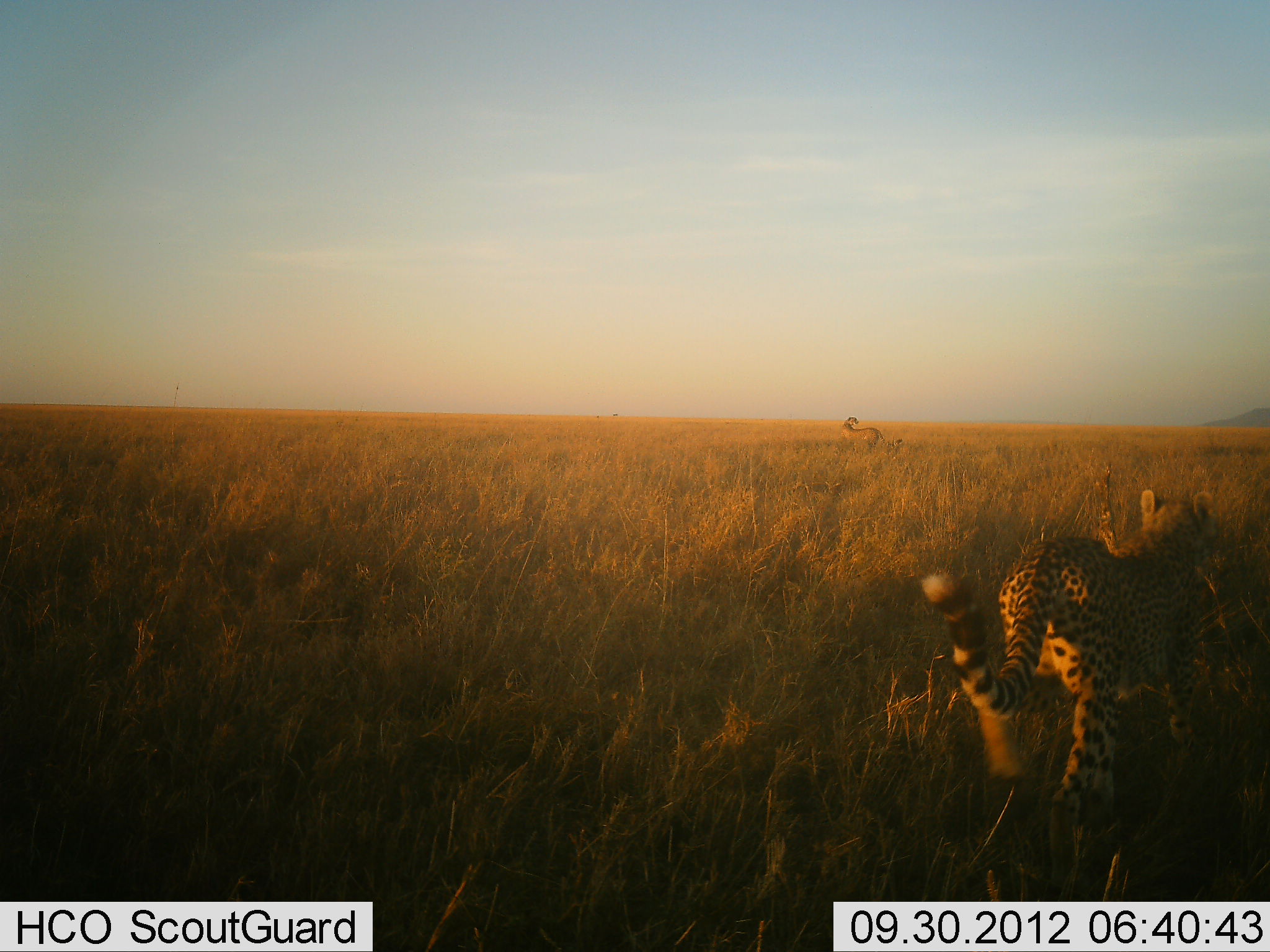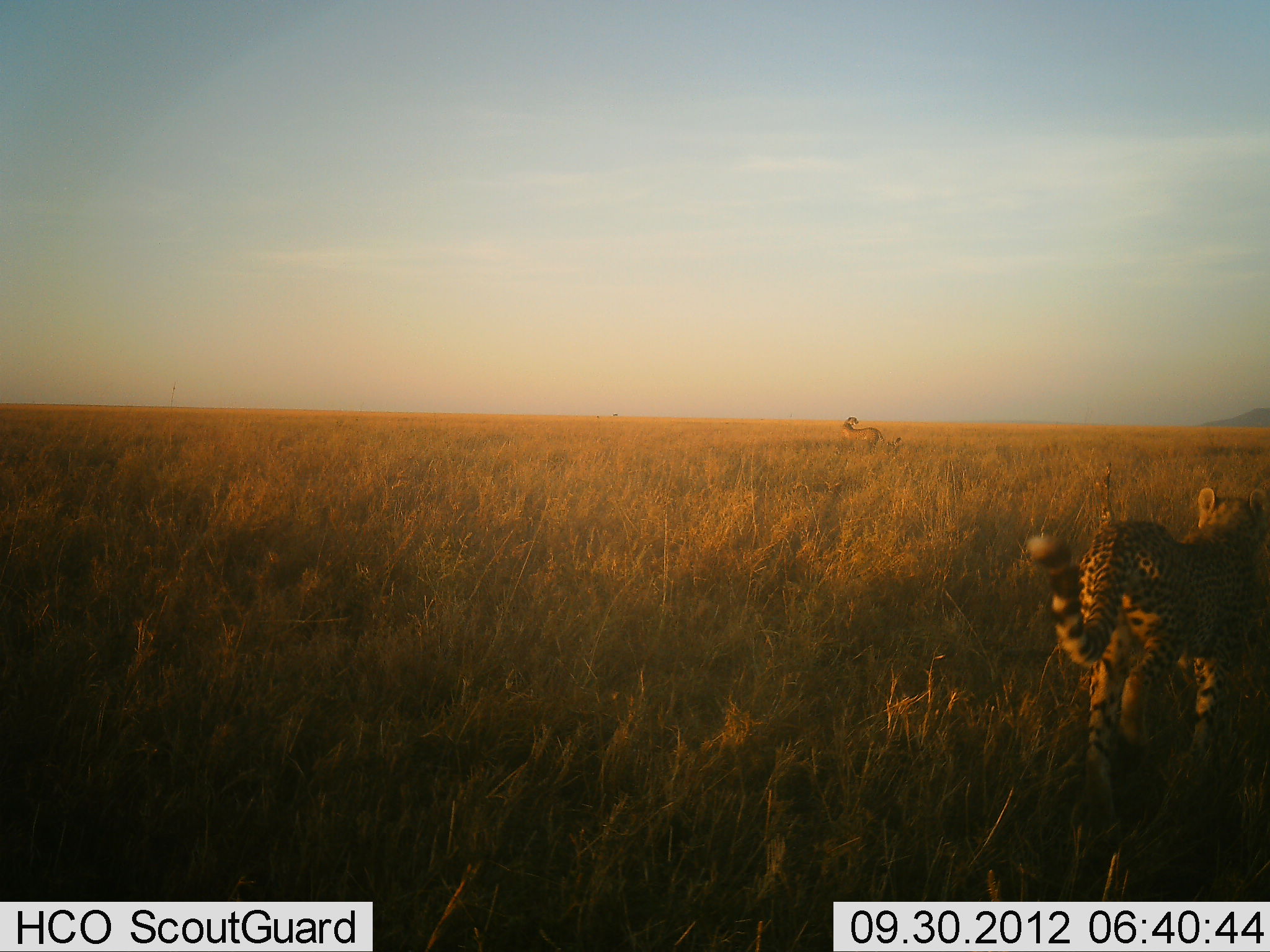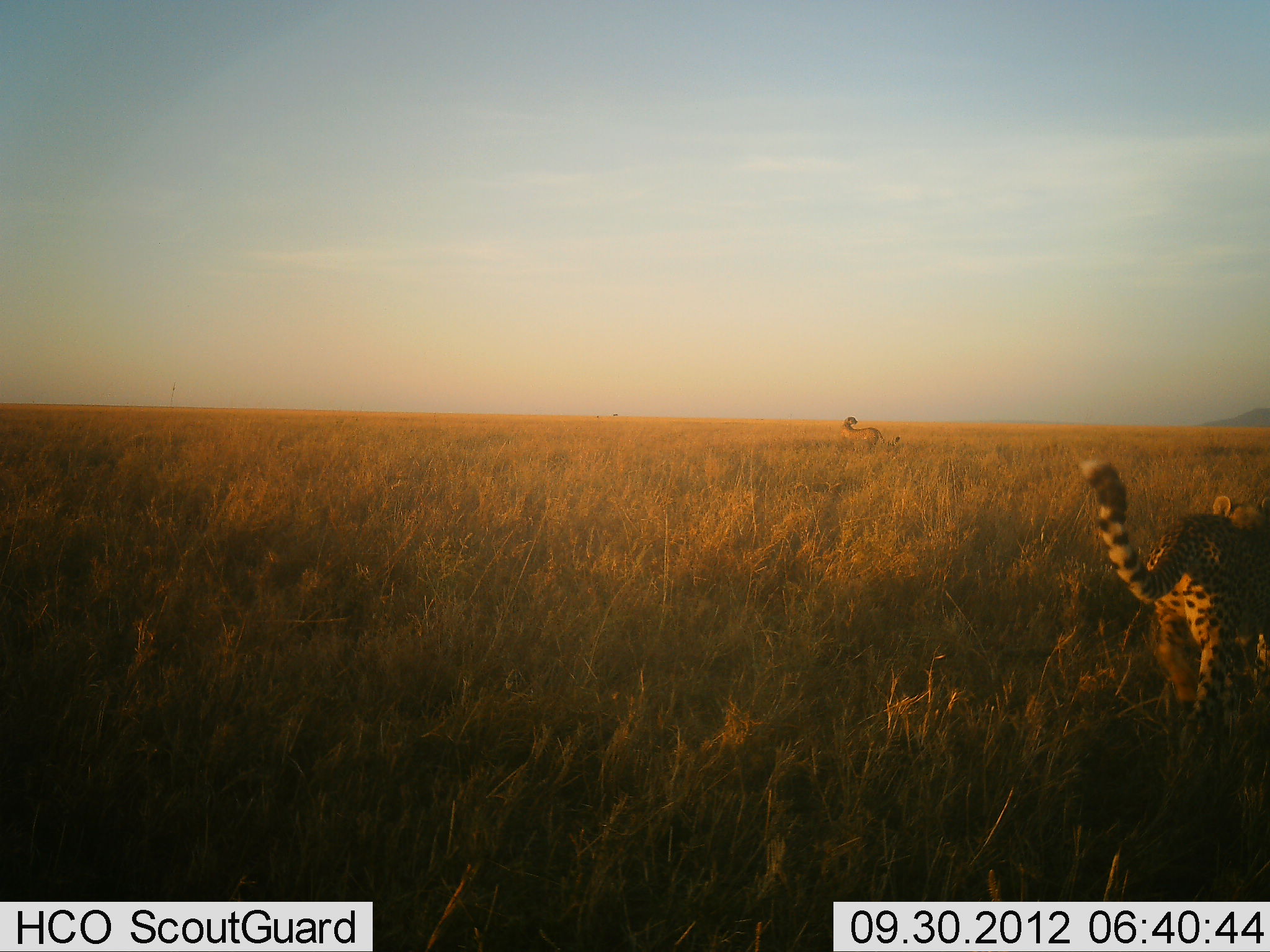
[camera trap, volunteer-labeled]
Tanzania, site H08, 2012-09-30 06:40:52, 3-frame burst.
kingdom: Animalia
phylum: Chordata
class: Mammalia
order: Carnivora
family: Felidae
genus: Acinonyx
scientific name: Acinonyx jubatus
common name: cheetah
Cheetah (Acinonyx jubatus), count 2. Behavior (volunteer vote fractions): standing 50%, resting 0%, moving 90%, interacting 0%. Young present (vote fraction): 0%. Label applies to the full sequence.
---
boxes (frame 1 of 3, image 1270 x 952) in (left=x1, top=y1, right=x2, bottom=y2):
animal: (left=920, top=488, right=1239, bottom=899); (left=841, top=416, right=904, bottom=456)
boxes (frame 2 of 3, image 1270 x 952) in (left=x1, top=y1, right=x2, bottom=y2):
animal: (left=1022, top=485, right=1268, bottom=849); (left=840, top=416, right=902, bottom=454)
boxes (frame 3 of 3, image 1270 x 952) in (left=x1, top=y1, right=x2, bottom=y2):
animal: (left=1079, top=456, right=1270, bottom=777); (left=840, top=414, right=900, bottom=456)